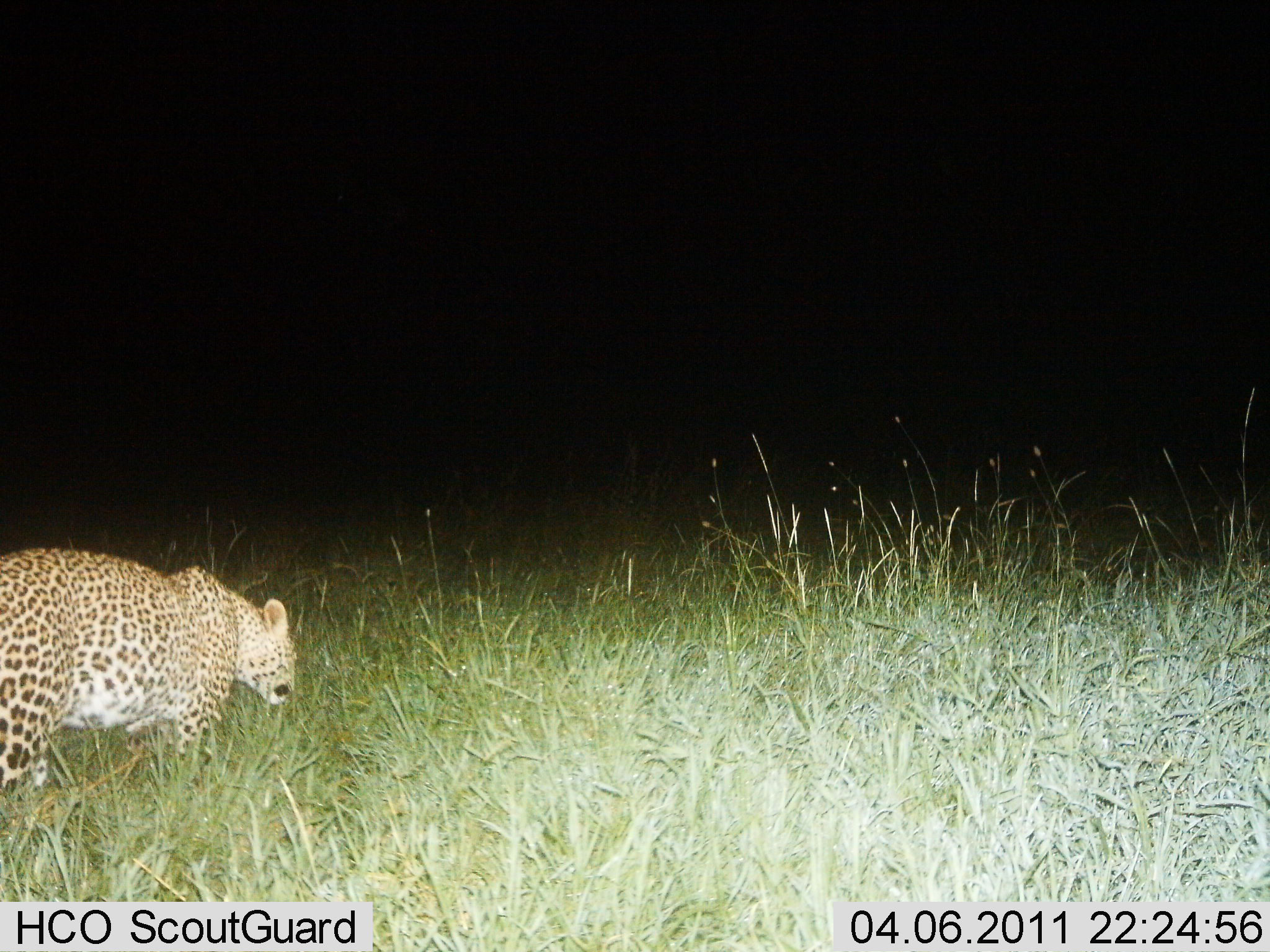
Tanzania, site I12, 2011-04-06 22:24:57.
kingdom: Animalia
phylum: Chordata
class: Mammalia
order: Carnivora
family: Felidae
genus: Panthera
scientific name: Panthera pardus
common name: leopard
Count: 1.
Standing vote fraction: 14%.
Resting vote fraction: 0%.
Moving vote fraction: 86%.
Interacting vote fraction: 0%.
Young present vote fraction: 0%.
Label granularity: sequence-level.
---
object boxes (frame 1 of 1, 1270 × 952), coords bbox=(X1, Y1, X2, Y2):
animal: bbox=(0, 547, 300, 819)